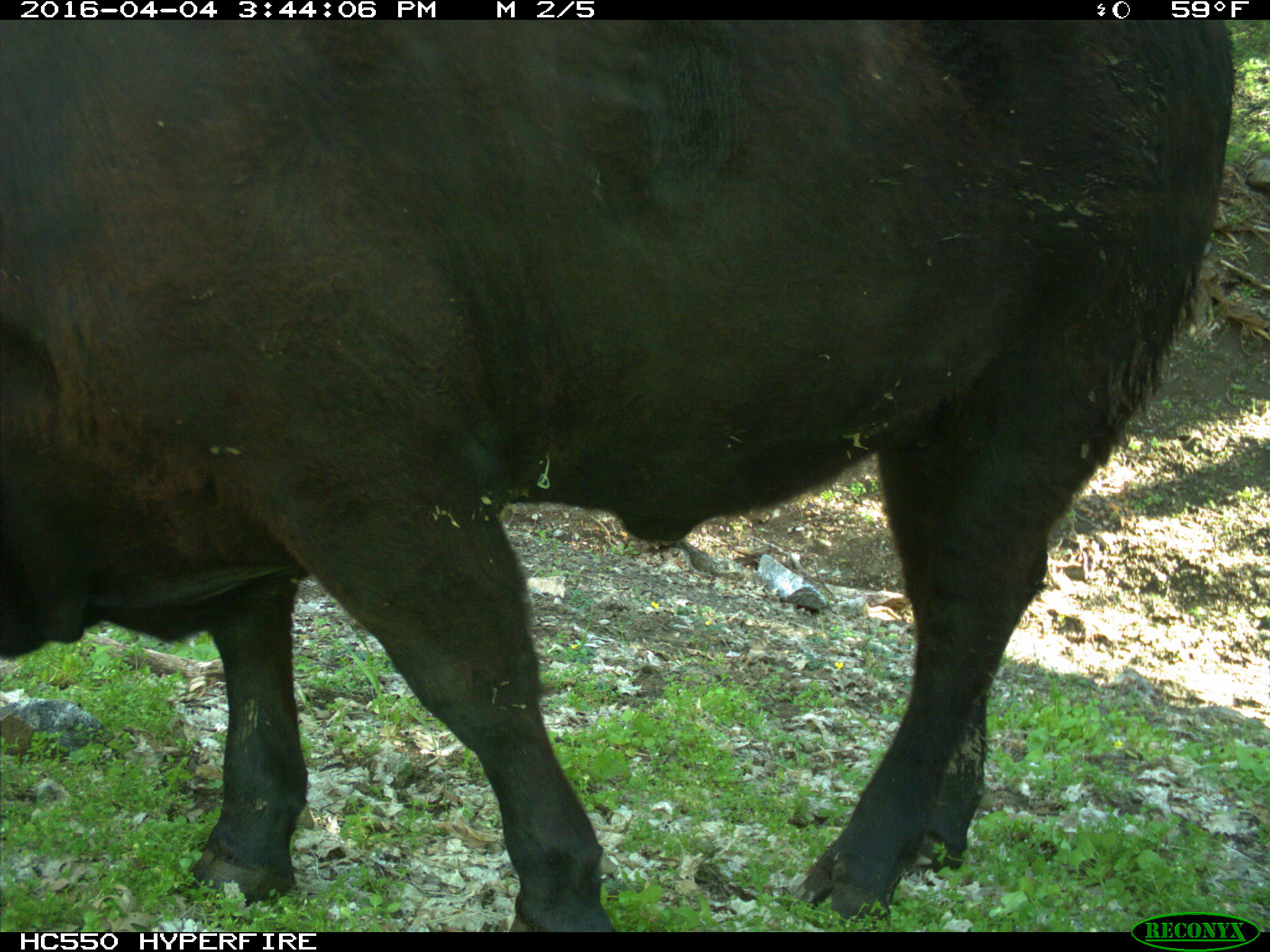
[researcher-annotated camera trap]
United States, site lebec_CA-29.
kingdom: Animalia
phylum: Chordata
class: Mammalia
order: Artiodactyla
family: Bovidae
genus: Bos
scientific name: Bos taurus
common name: domestic cow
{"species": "Bos taurus (domestic cow)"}